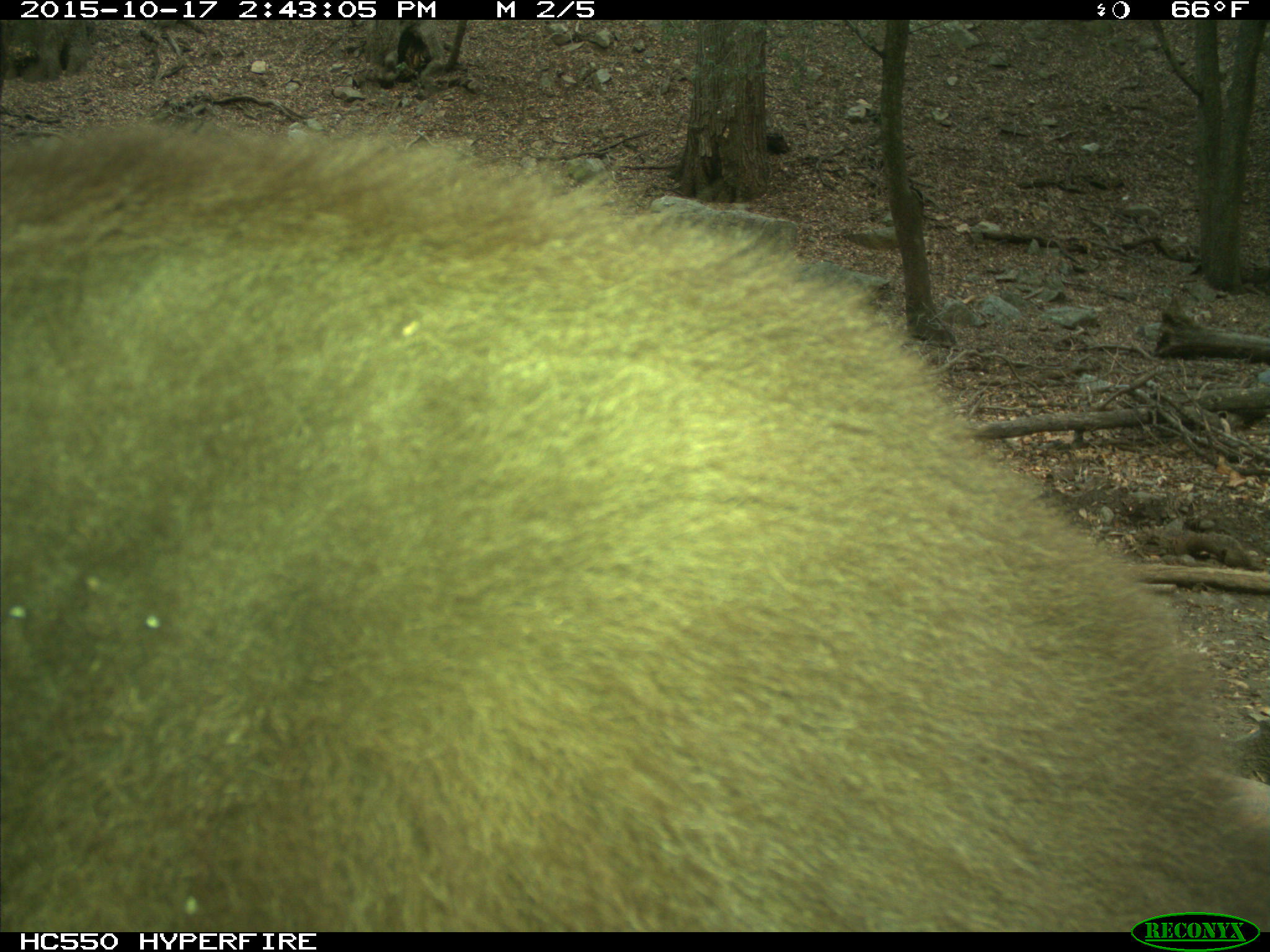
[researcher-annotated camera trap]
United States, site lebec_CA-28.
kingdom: Animalia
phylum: Chordata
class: Mammalia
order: Carnivora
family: Ursidae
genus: Ursus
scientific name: Ursus americanus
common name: american black bear